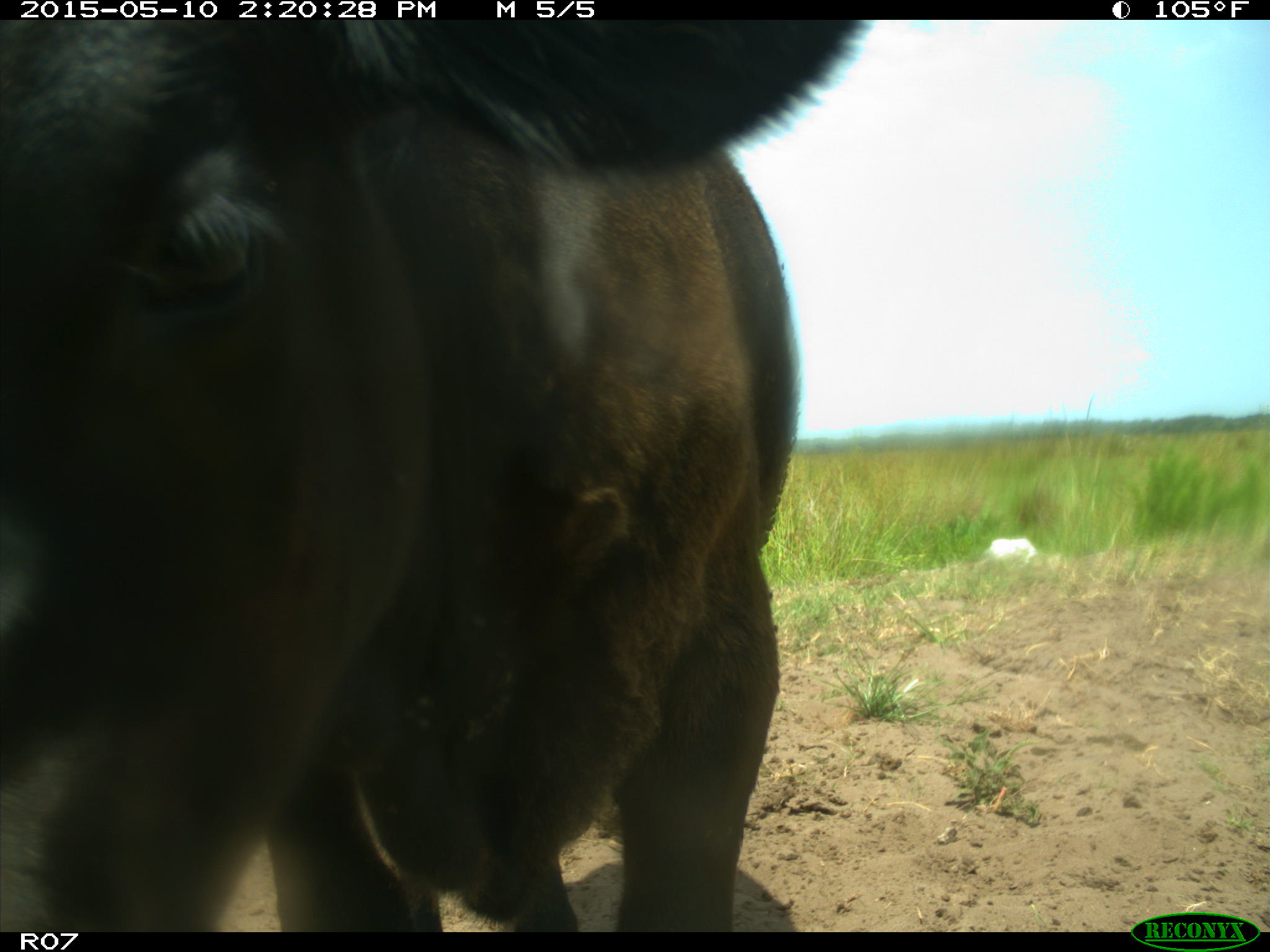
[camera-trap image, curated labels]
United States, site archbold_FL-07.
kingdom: Animalia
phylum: Chordata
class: Mammalia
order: Artiodactyla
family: Bovidae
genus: Bos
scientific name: Bos taurus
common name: domestic cow